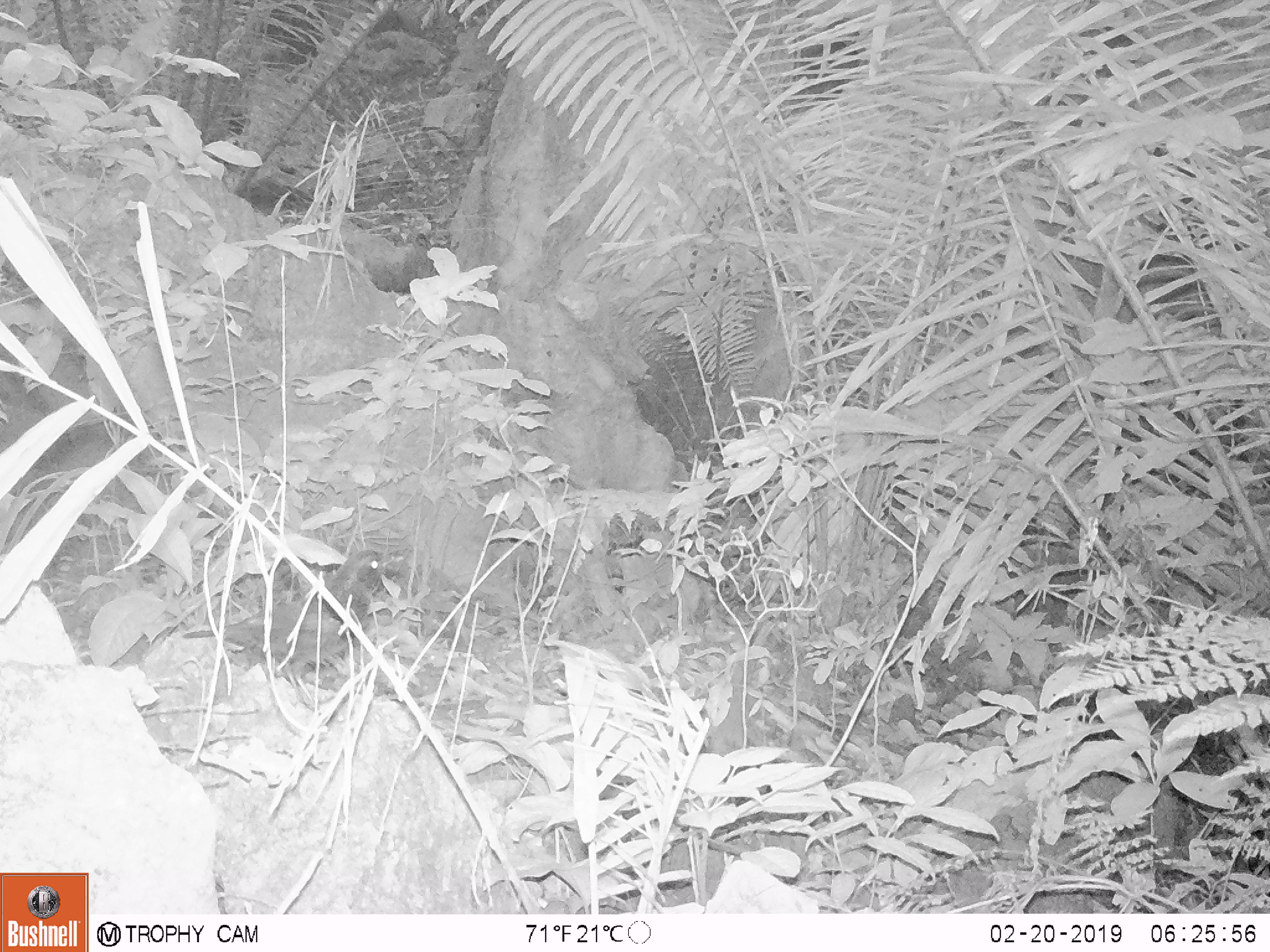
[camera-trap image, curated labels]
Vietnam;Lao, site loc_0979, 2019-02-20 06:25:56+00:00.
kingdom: Animalia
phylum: Chordata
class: Aves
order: Passeriformes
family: Muscicapidae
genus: Myophonus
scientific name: Myophonus caeruleus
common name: blue whistling thrush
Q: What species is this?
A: Blue whistling thrush (Myophonus caeruleus).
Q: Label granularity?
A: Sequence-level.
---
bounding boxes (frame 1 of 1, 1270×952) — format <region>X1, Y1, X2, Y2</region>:
blue whistling thrush: <region>181, 548, 403, 707</region>